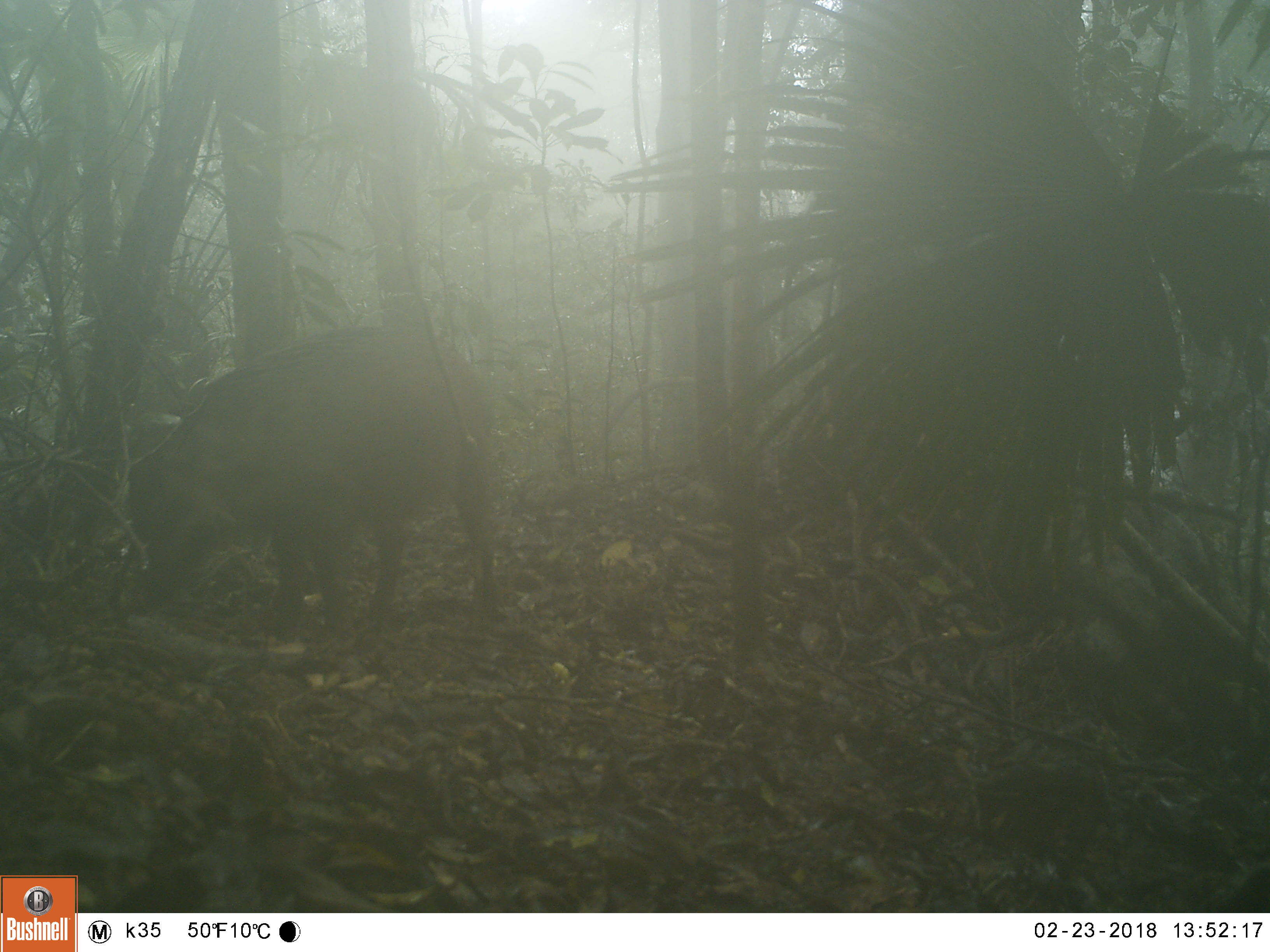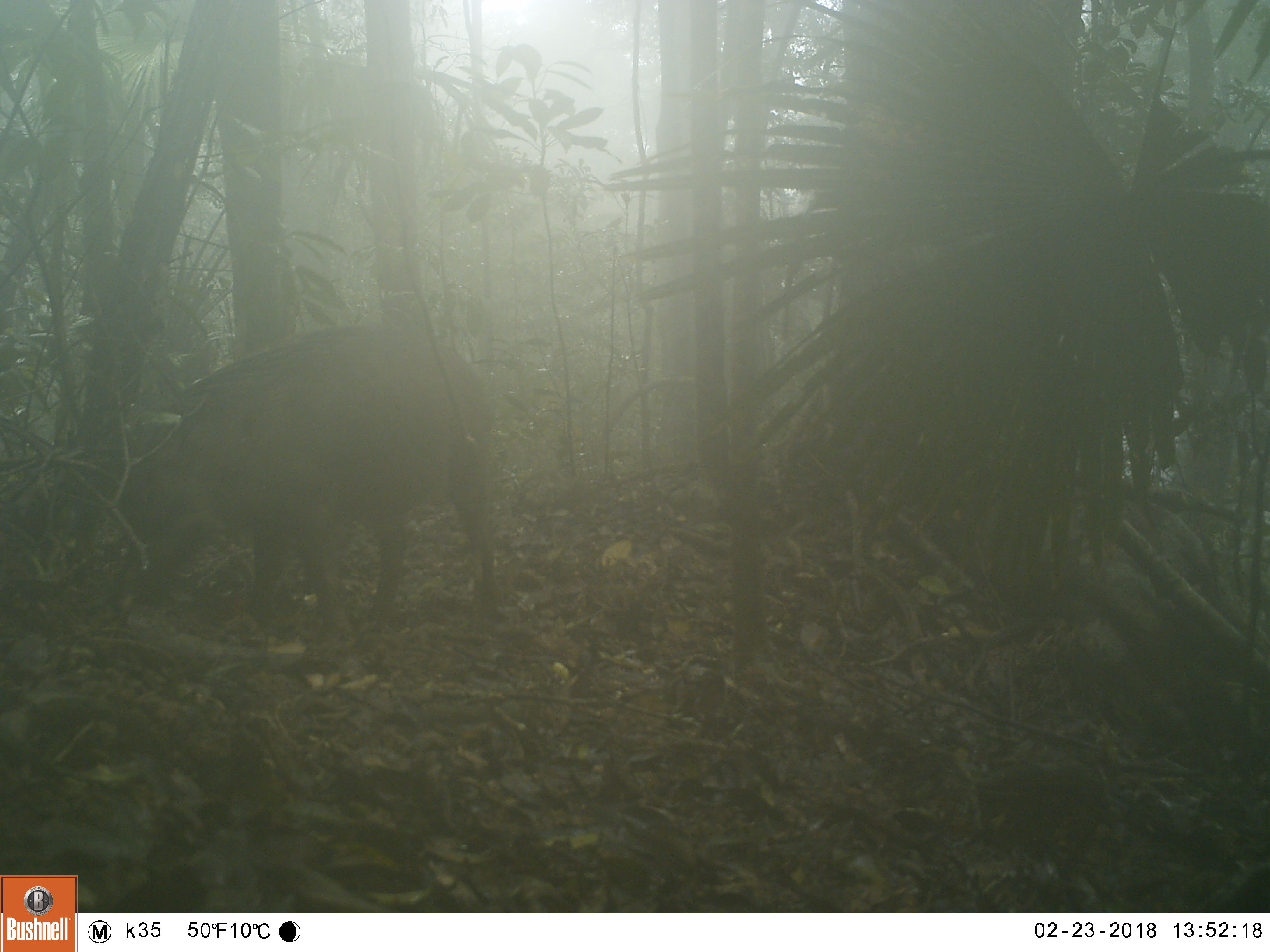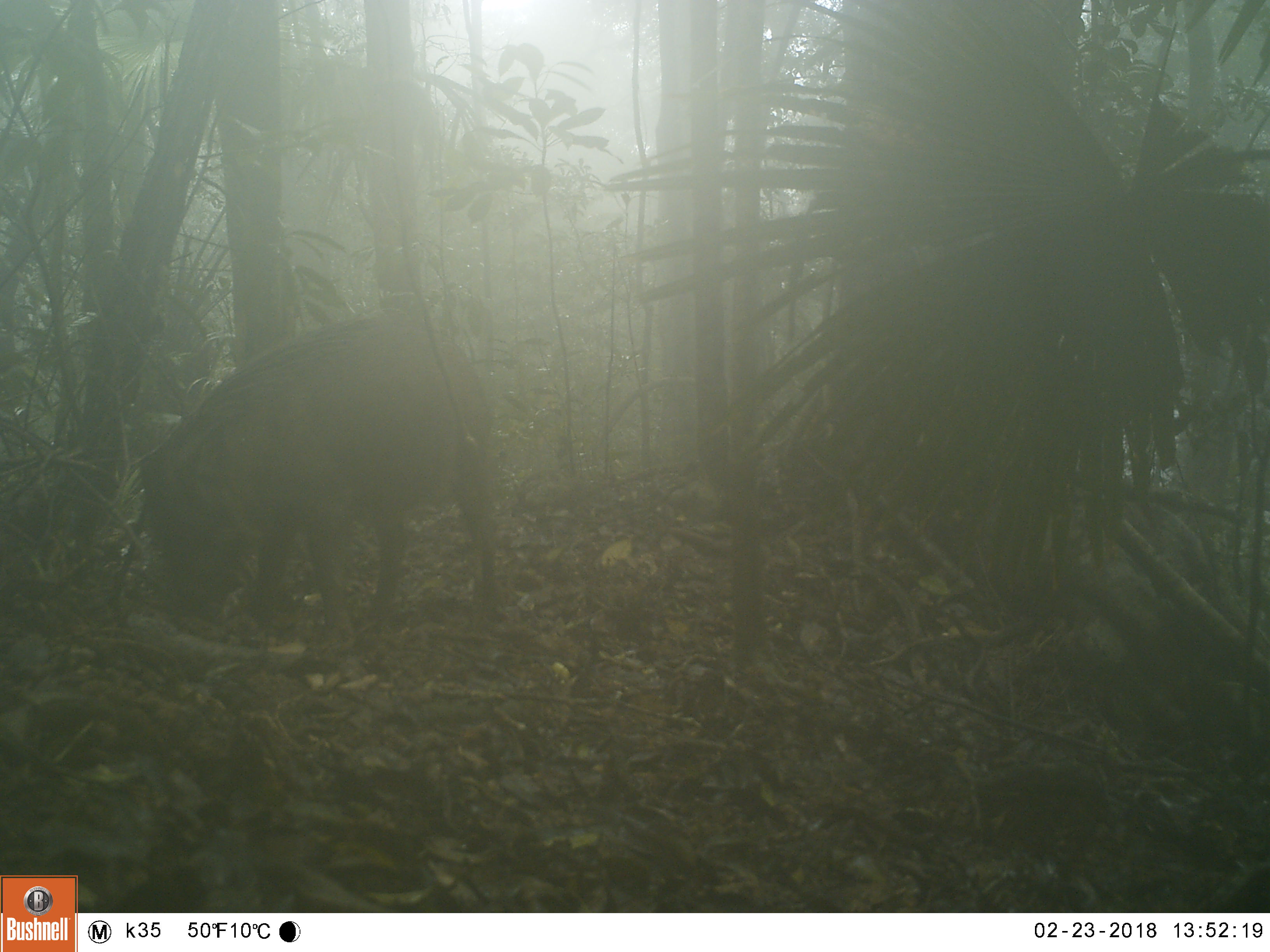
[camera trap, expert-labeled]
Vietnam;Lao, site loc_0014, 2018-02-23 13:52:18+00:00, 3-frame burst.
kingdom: Animalia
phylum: Chordata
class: Mammalia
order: Artiodactyla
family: Suidae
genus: Sus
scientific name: Sus scrofa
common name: eurasian wild pig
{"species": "eurasian wild pig (Sus scrofa)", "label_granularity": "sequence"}